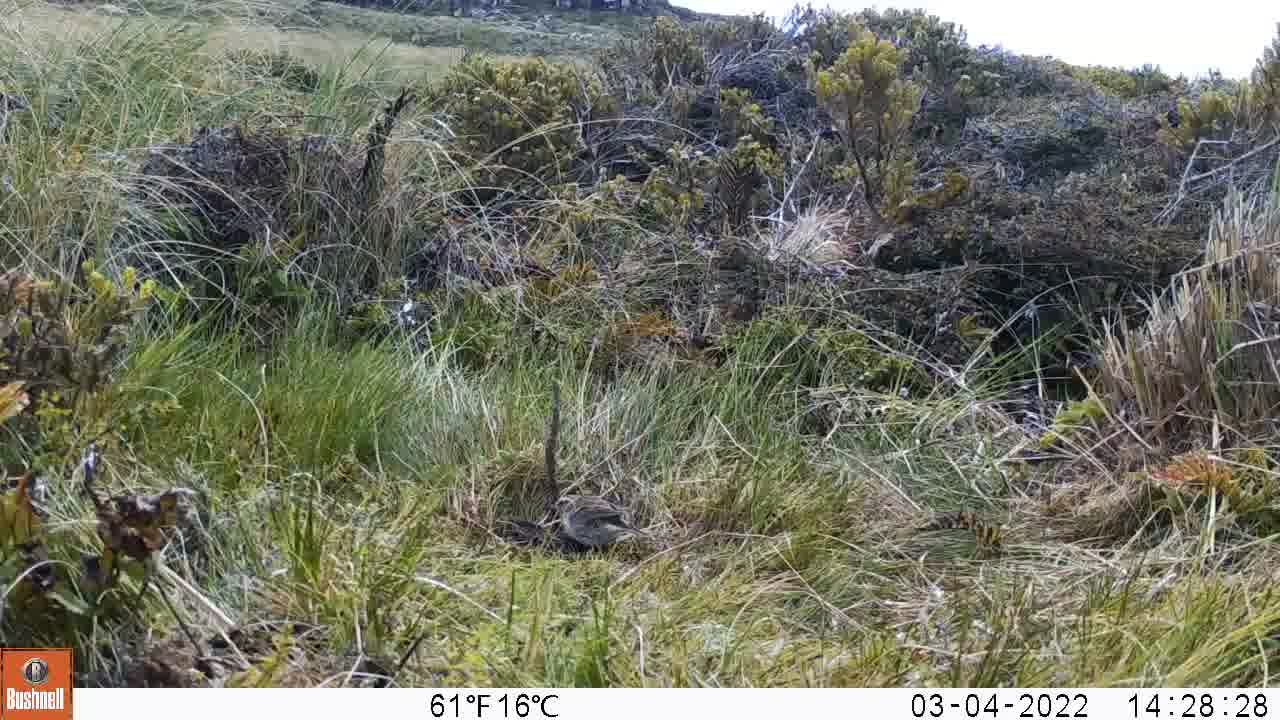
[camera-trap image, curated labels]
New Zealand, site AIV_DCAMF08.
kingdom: Animalia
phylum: Chordata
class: Aves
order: Passeriformes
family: Motacillidae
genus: Anthus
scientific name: Anthus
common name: pipit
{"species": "pipit (Anthus)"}